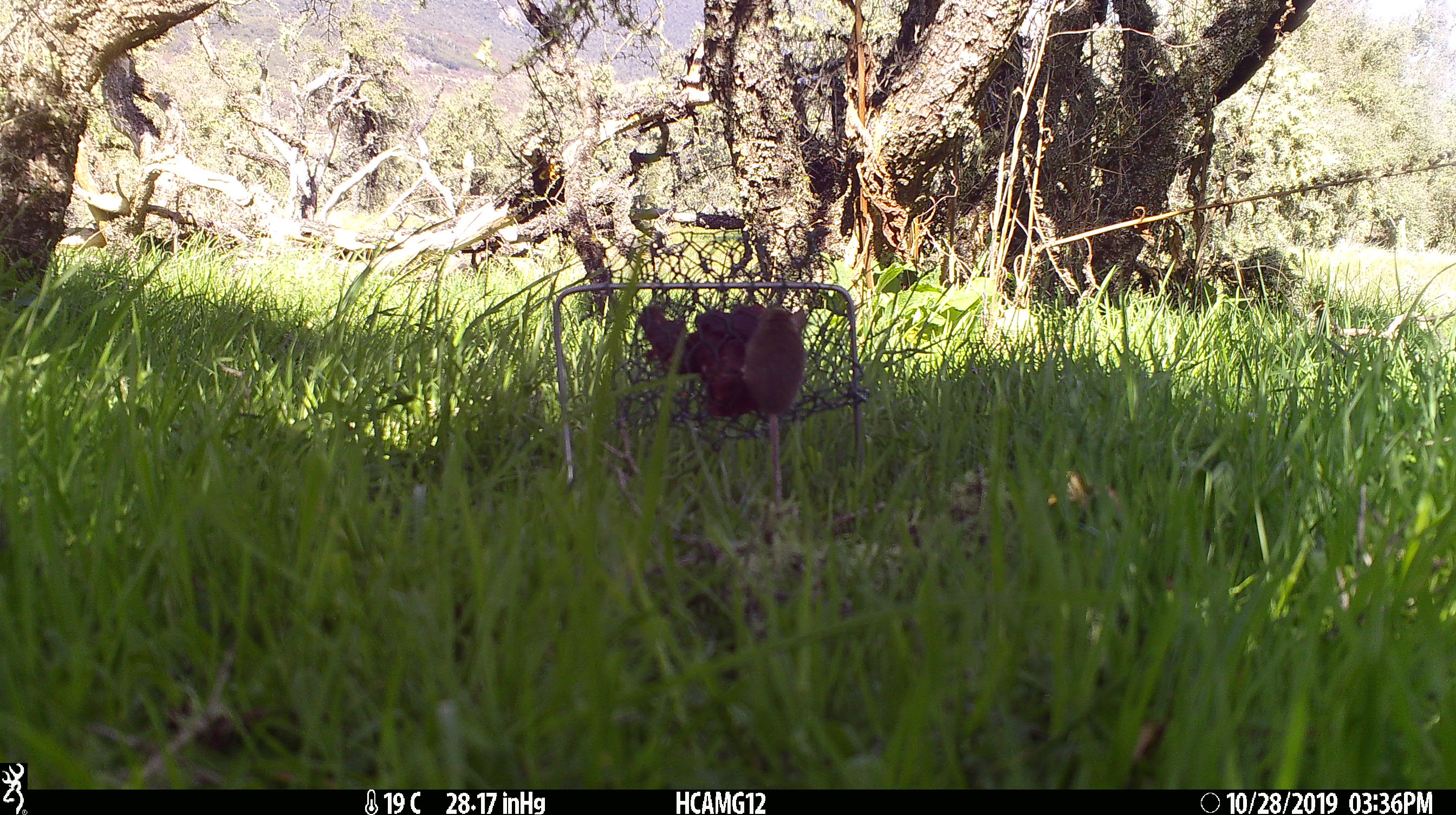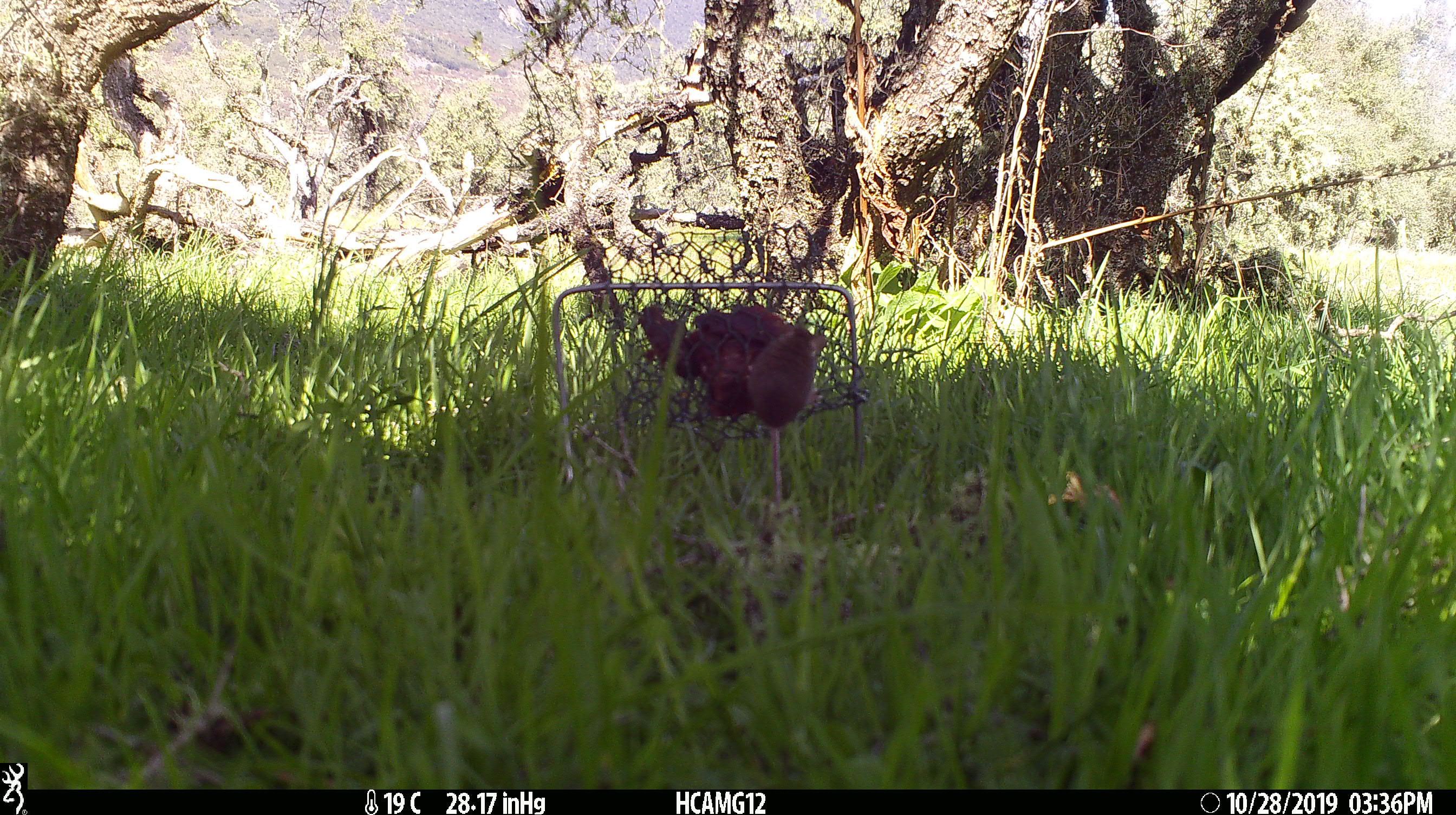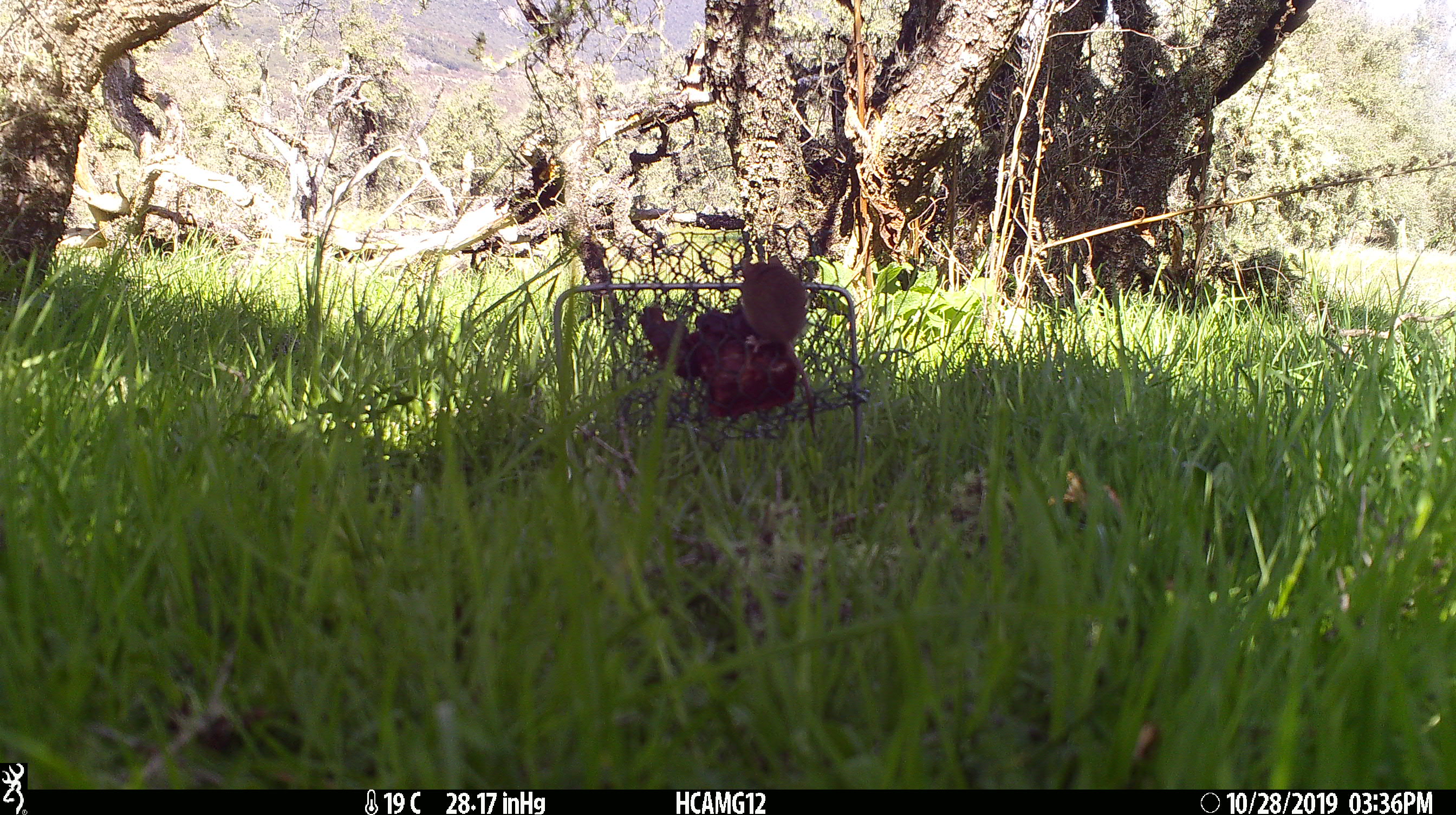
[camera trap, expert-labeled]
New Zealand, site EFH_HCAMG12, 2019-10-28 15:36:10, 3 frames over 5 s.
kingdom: Animalia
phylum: Chordata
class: Mammalia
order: Rodentia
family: Muridae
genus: Mus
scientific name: Mus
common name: mouse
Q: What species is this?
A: Mouse (Mus).